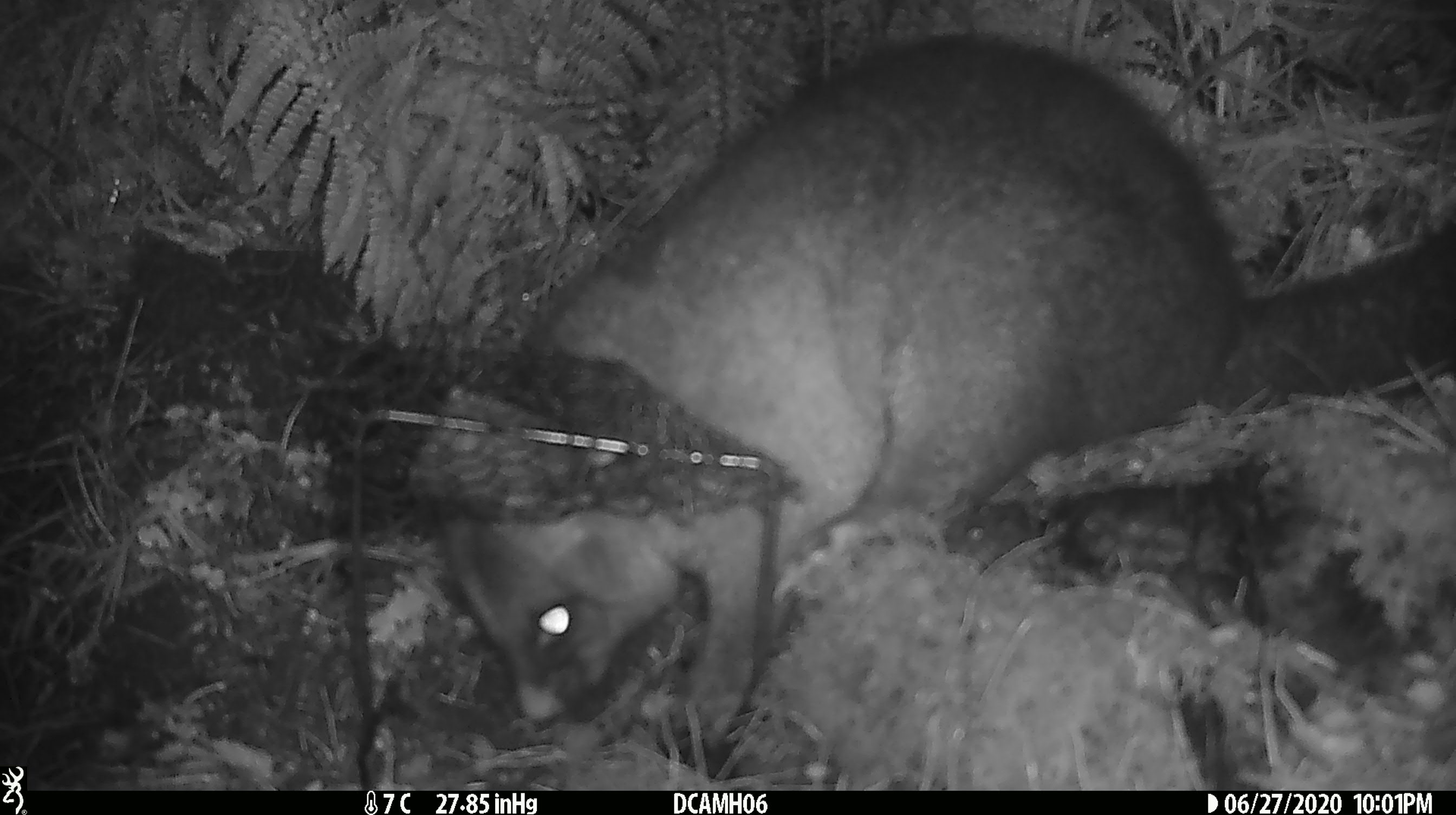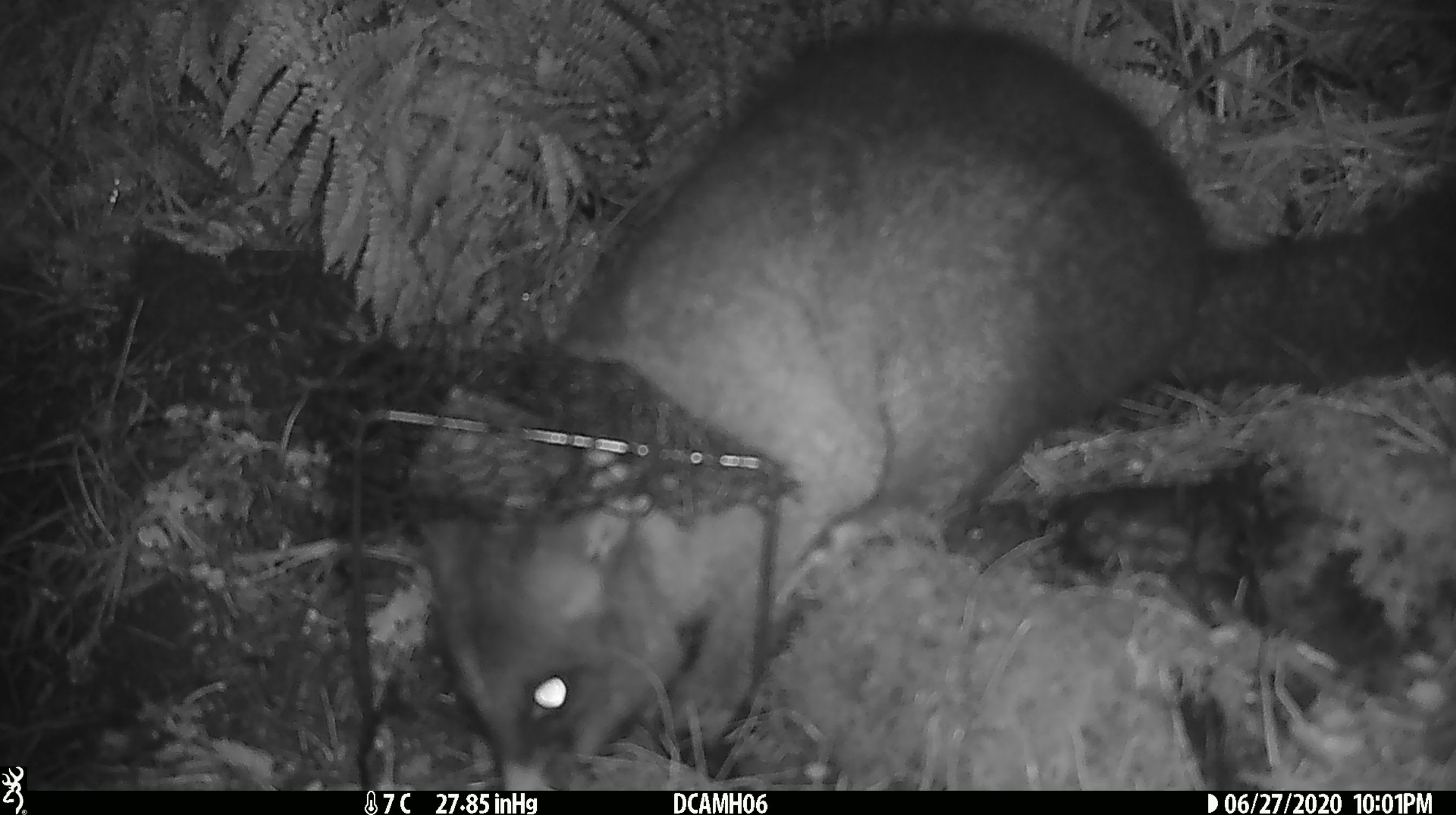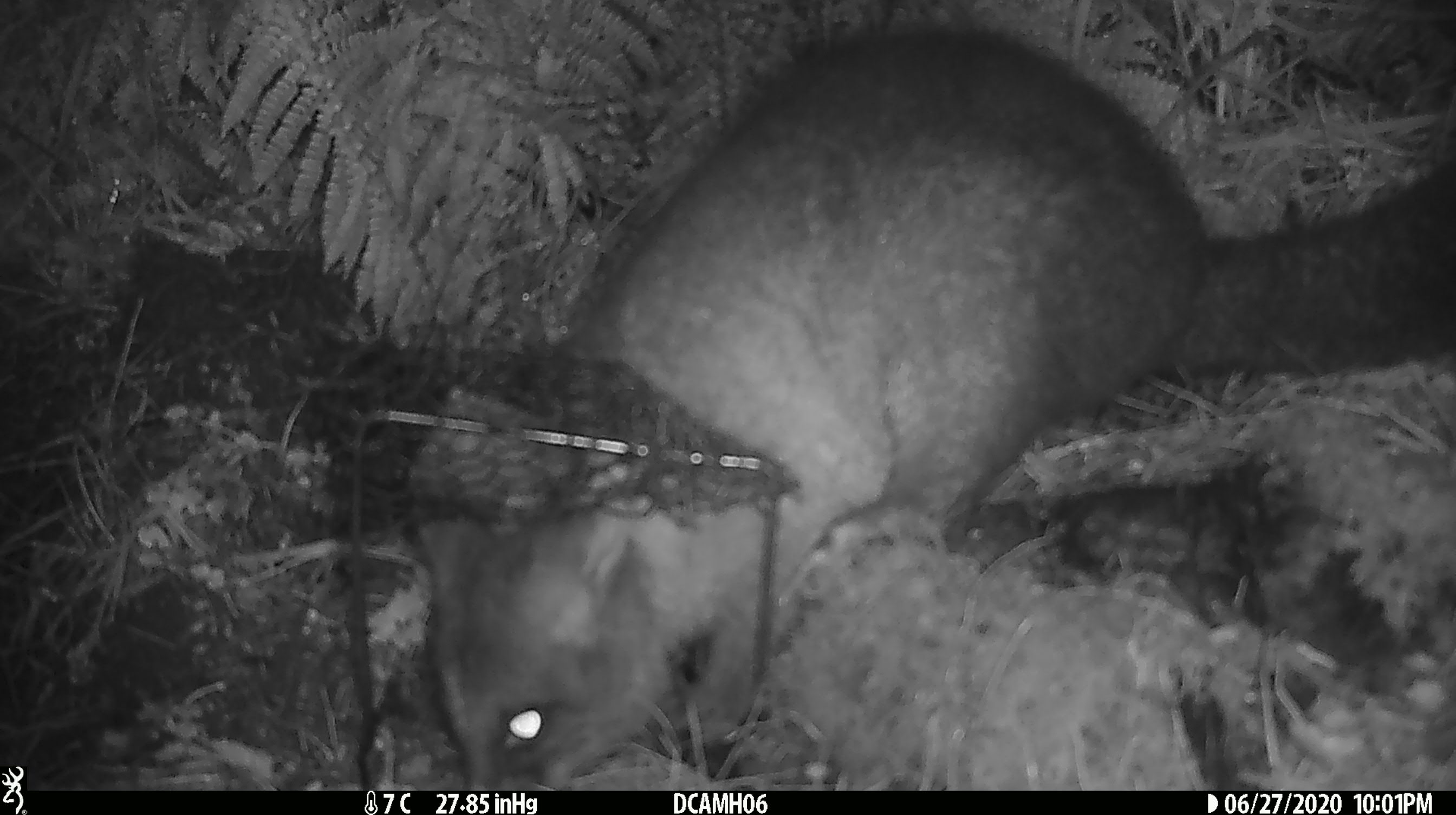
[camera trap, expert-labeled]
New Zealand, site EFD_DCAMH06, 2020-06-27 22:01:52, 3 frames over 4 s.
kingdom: Animalia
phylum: Chordata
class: Mammalia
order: Diprotodontia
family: Phalangeridae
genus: Trichosurus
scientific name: Trichosurus vulpecula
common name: common brushtail possum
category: possum